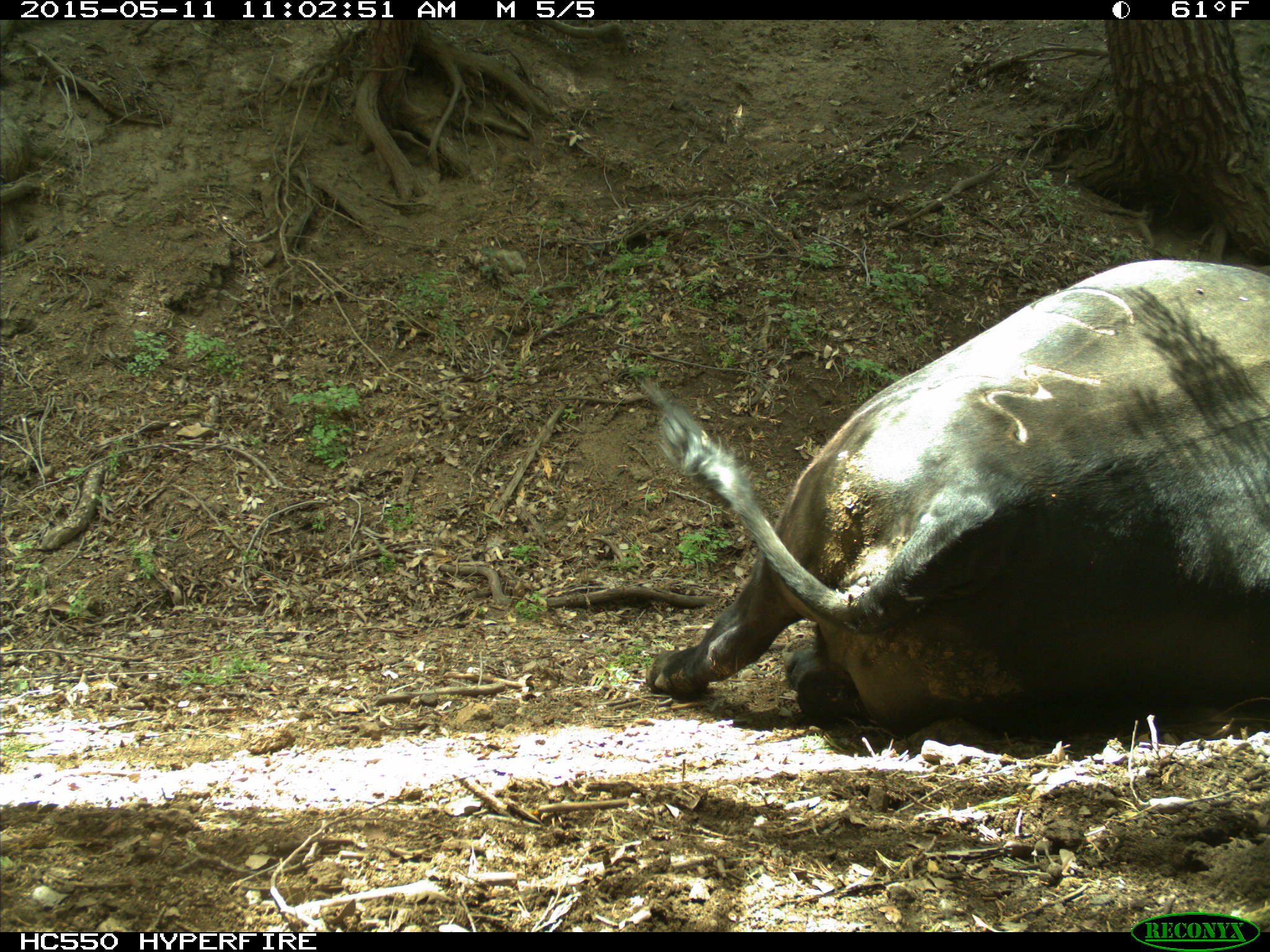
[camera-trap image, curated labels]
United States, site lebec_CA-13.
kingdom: Animalia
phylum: Chordata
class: Mammalia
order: Artiodactyla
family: Bovidae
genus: Bos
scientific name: Bos taurus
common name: domestic cow